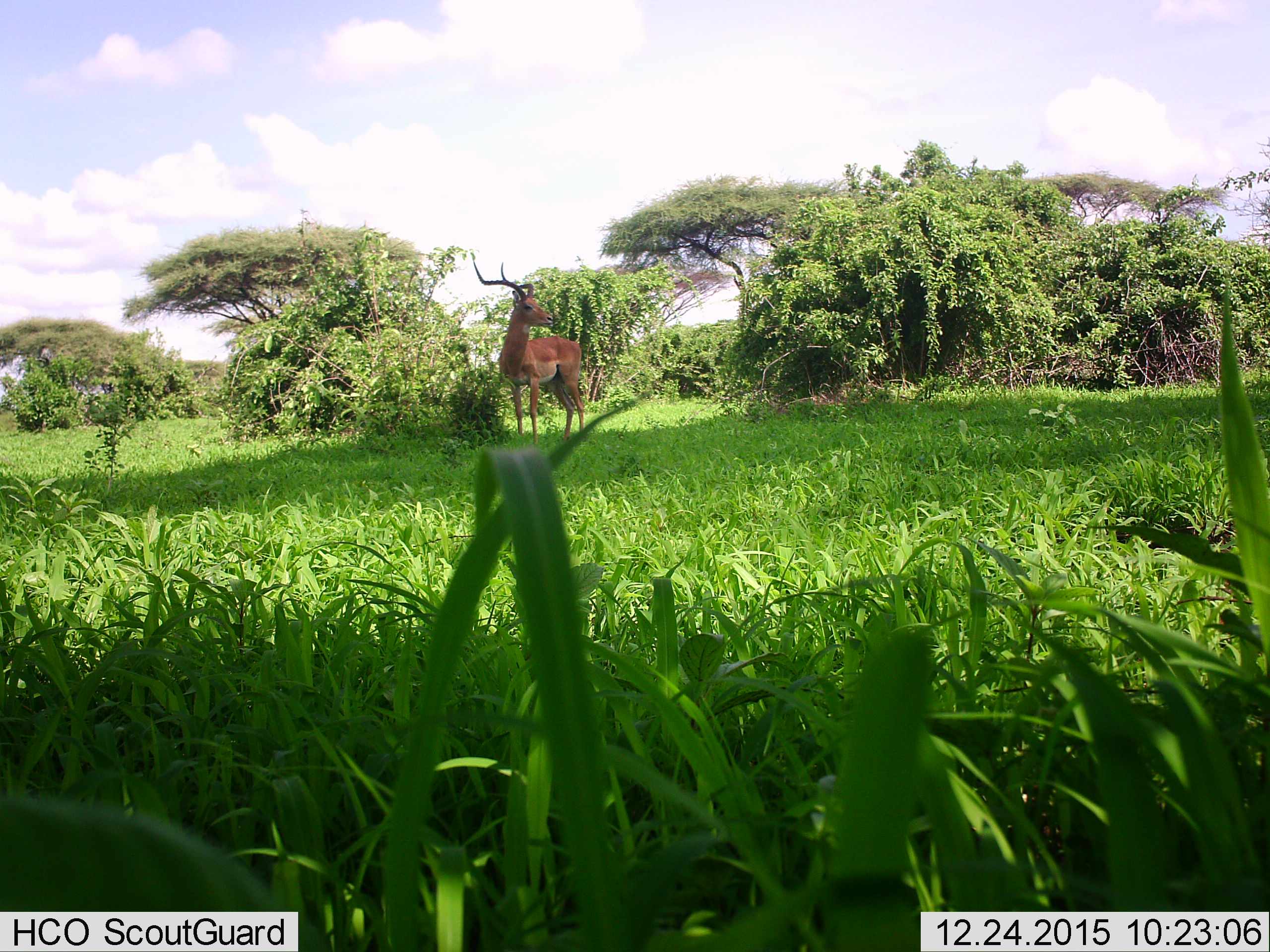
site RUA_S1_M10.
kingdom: Animalia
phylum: Chordata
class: Mammalia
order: Artiodactyla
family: Bovidae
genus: Aepyceros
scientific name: Aepyceros melampus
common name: impala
Impala (Aepyceros melampus), count 1. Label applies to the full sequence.